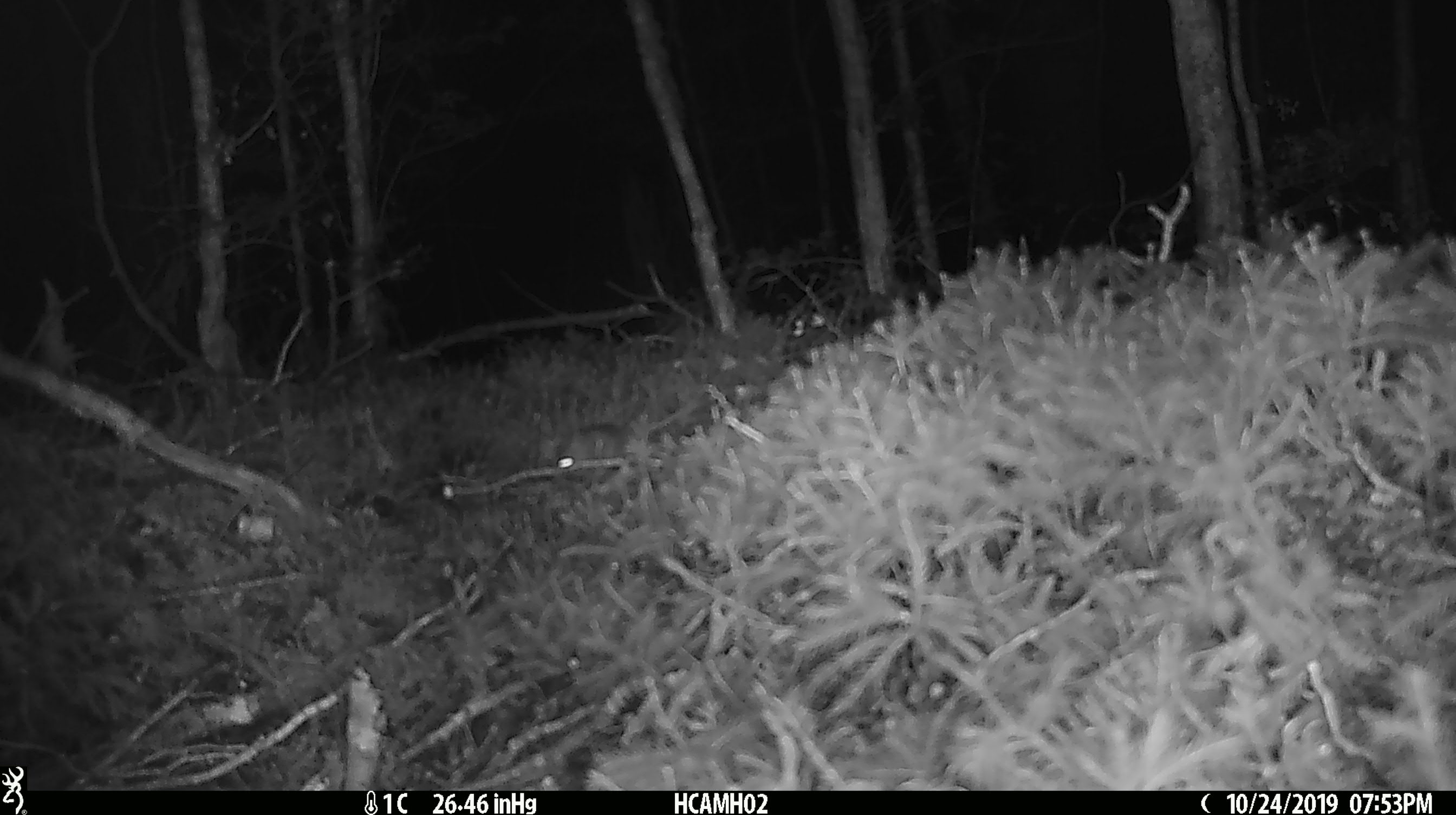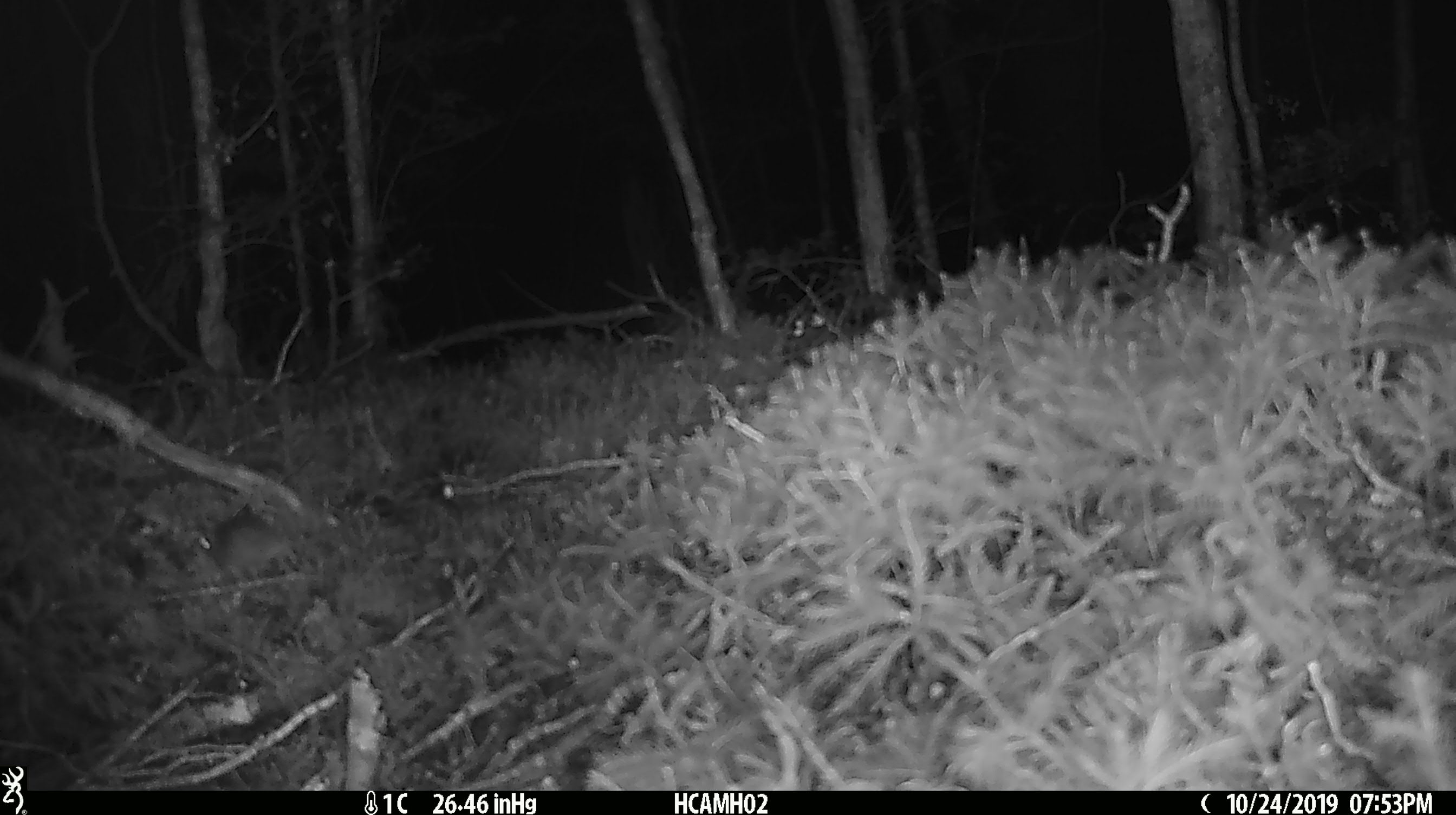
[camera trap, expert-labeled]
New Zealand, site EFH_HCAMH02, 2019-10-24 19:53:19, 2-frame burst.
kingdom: Animalia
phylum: Chordata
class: Mammalia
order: Rodentia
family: Muridae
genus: Mus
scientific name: Mus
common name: mouse